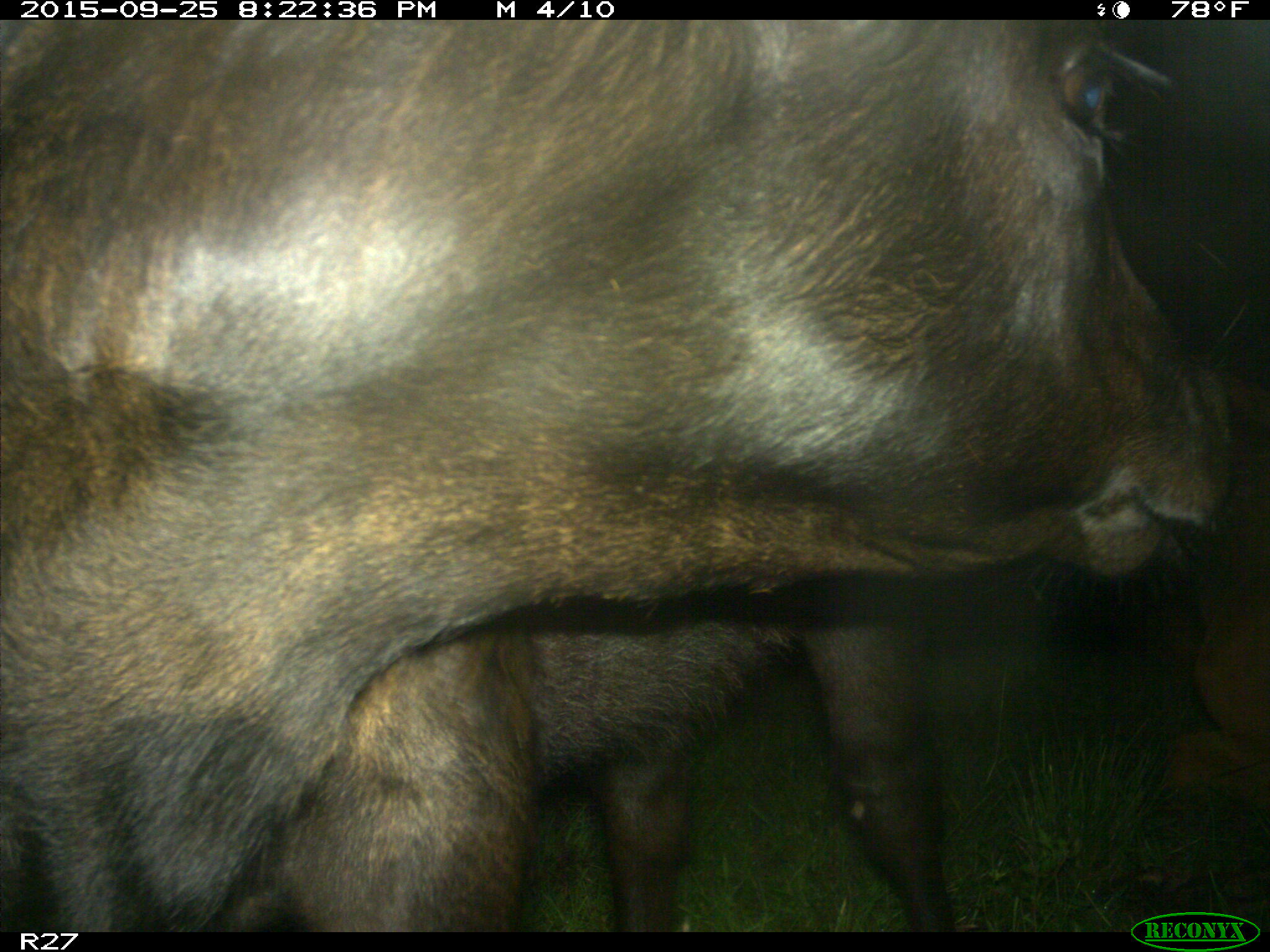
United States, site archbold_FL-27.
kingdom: Animalia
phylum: Chordata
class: Mammalia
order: Artiodactyla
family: Bovidae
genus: Bos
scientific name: Bos taurus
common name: domestic cow